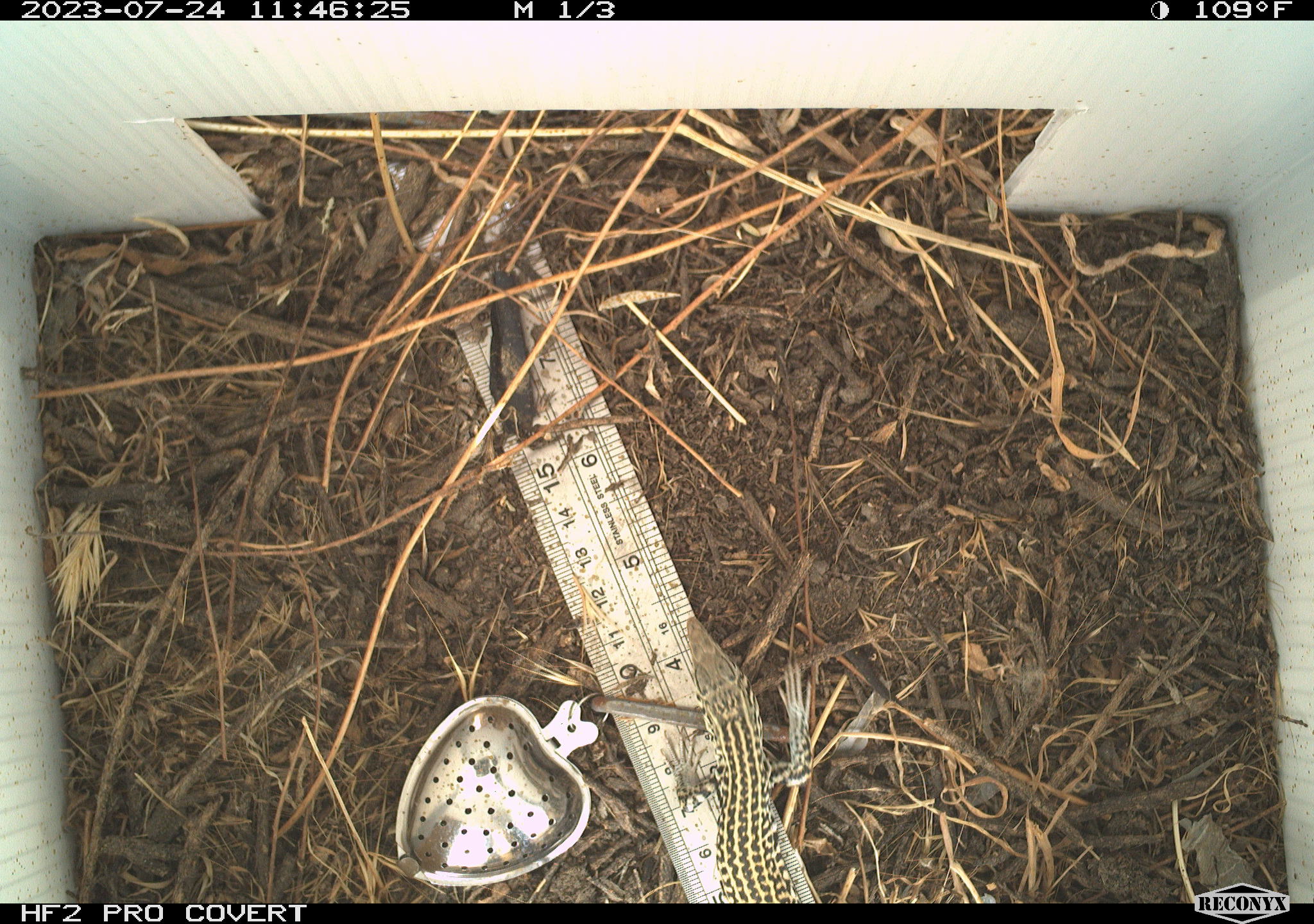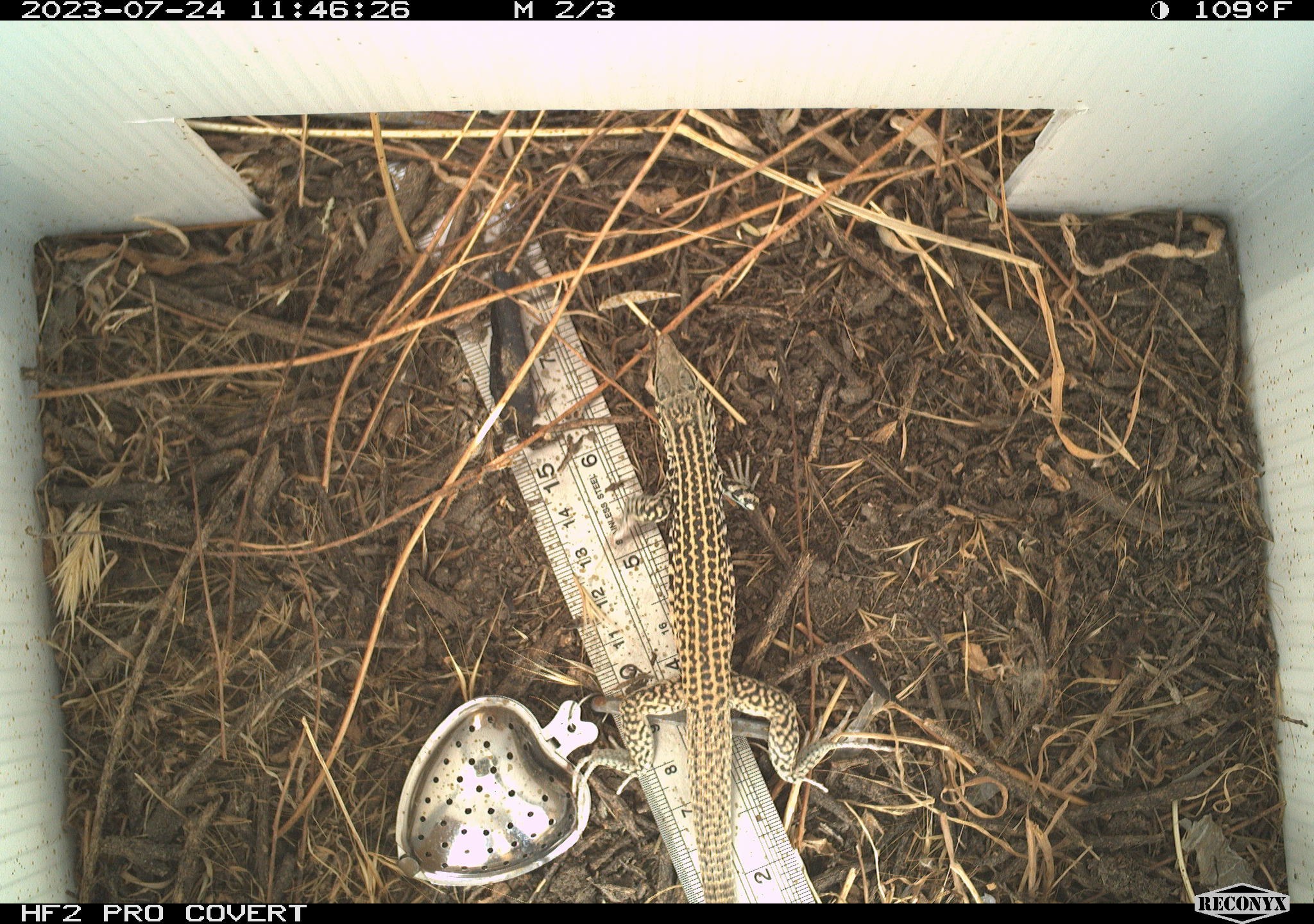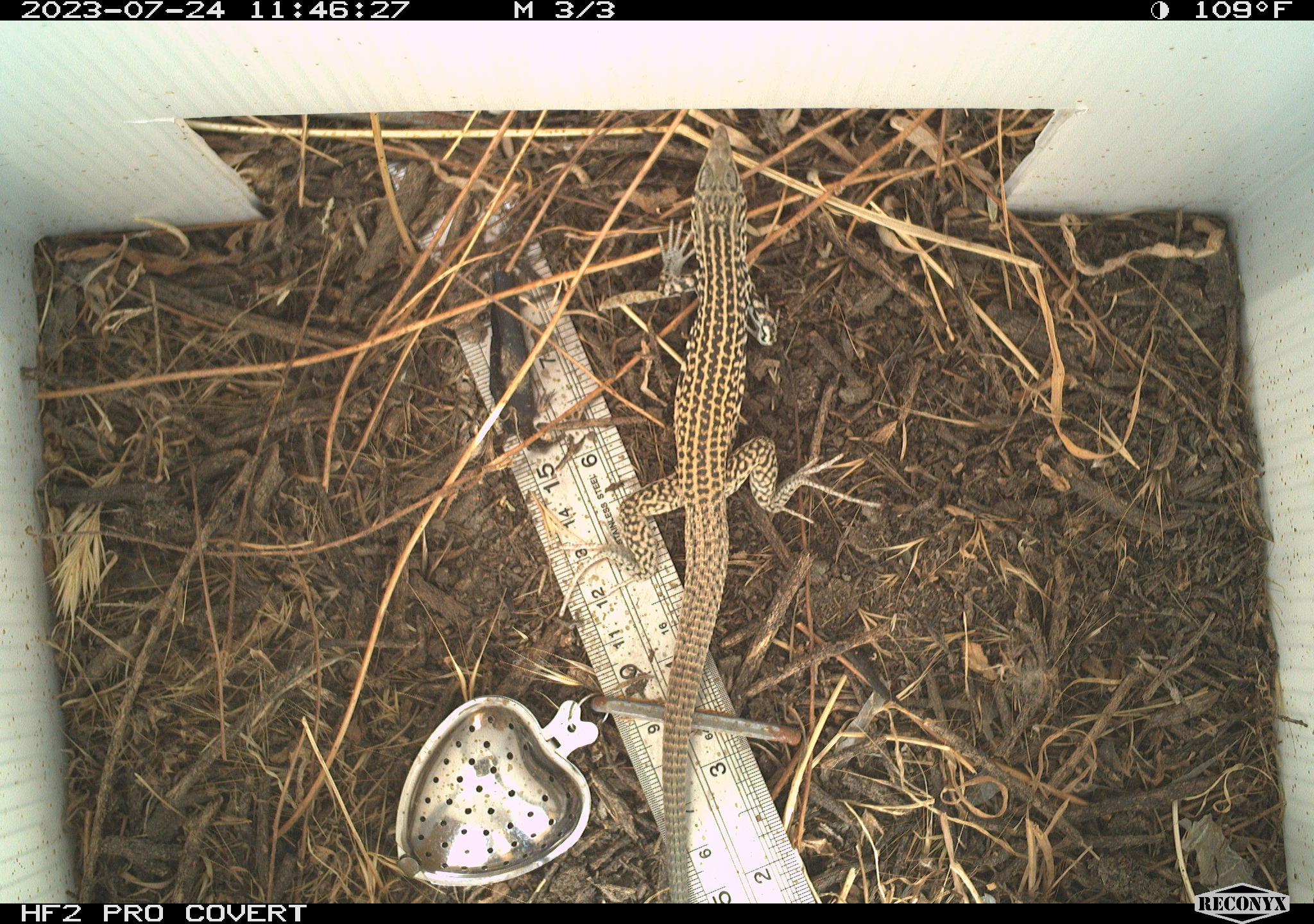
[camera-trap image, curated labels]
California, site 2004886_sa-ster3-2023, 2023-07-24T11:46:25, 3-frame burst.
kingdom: Animalia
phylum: Chordata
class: Reptilia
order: Squamata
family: Teiidae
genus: Aspidoscelis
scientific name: Aspidoscelis tigris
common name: western whiptail